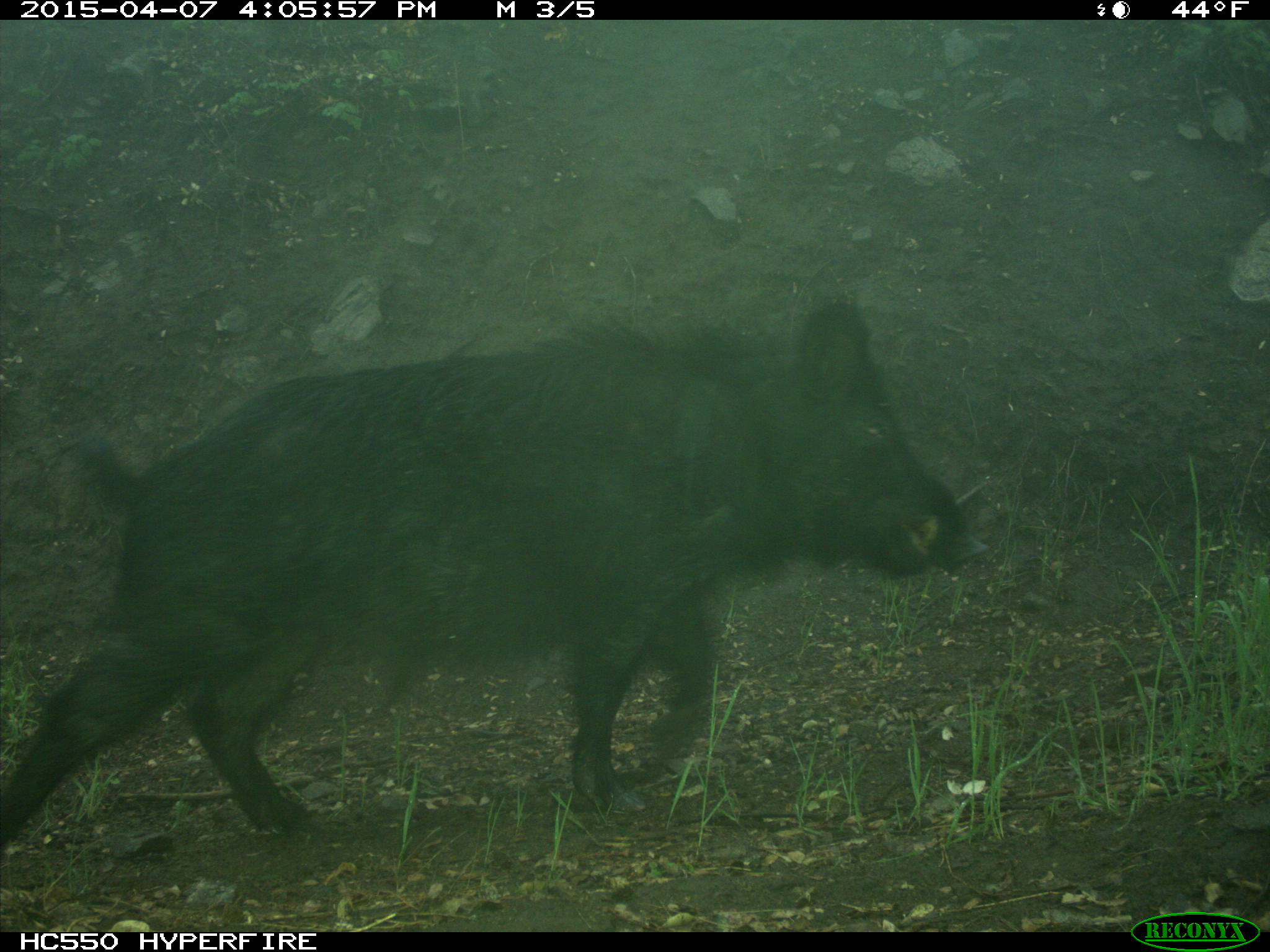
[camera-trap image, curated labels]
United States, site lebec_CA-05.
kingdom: Animalia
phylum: Chordata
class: Mammalia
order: Artiodactyla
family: Suidae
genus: Sus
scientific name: Sus scrofa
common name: wild boar